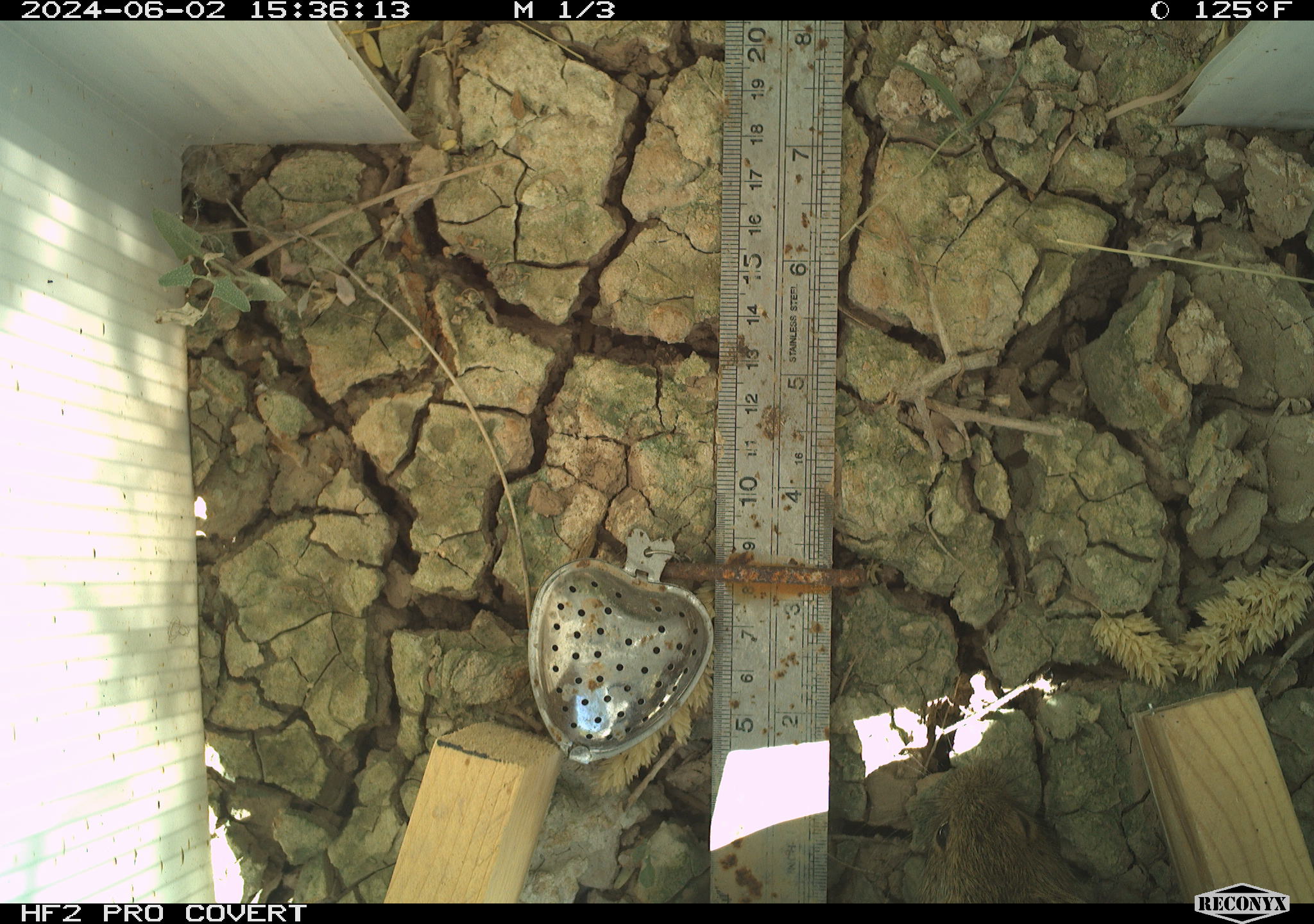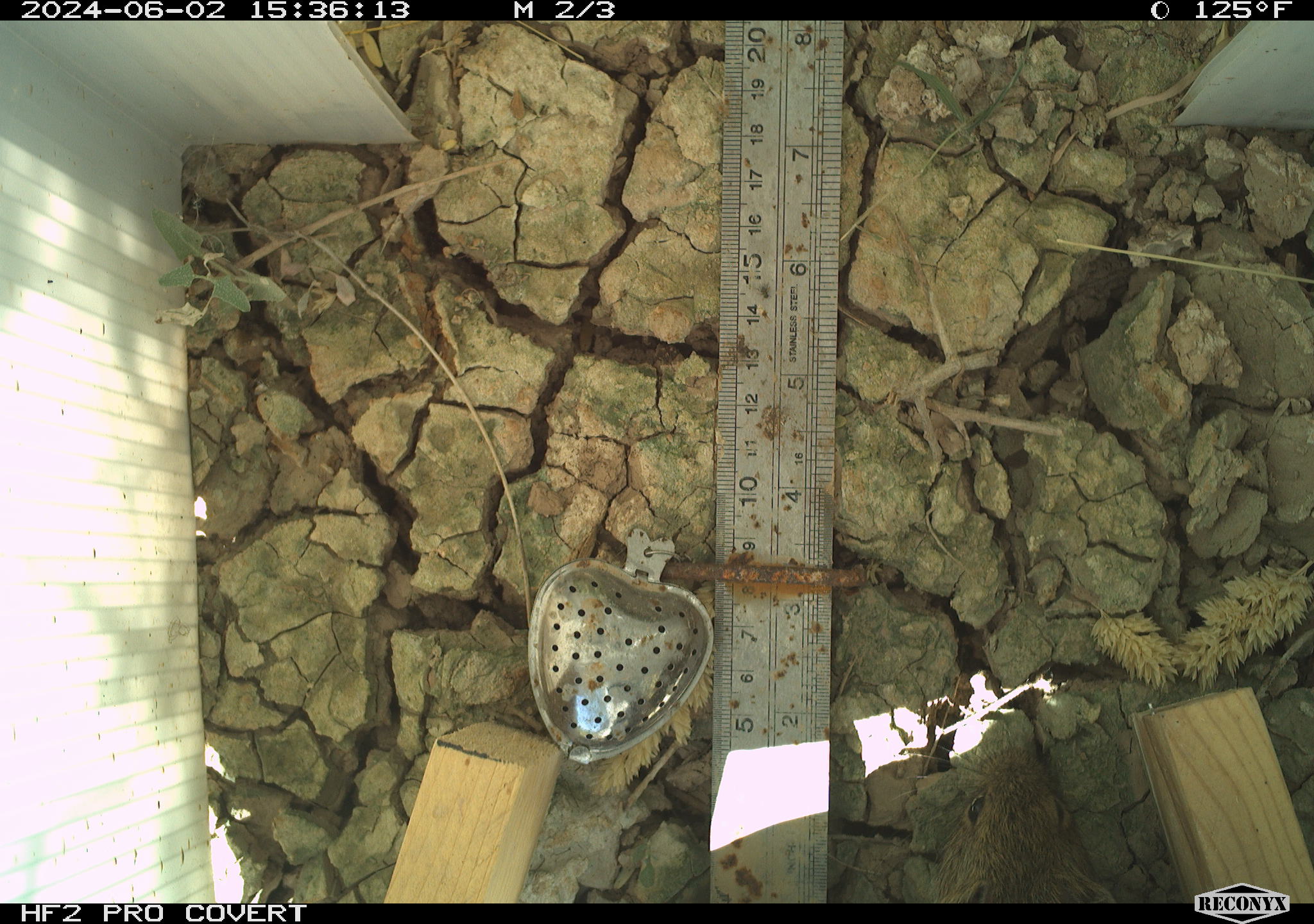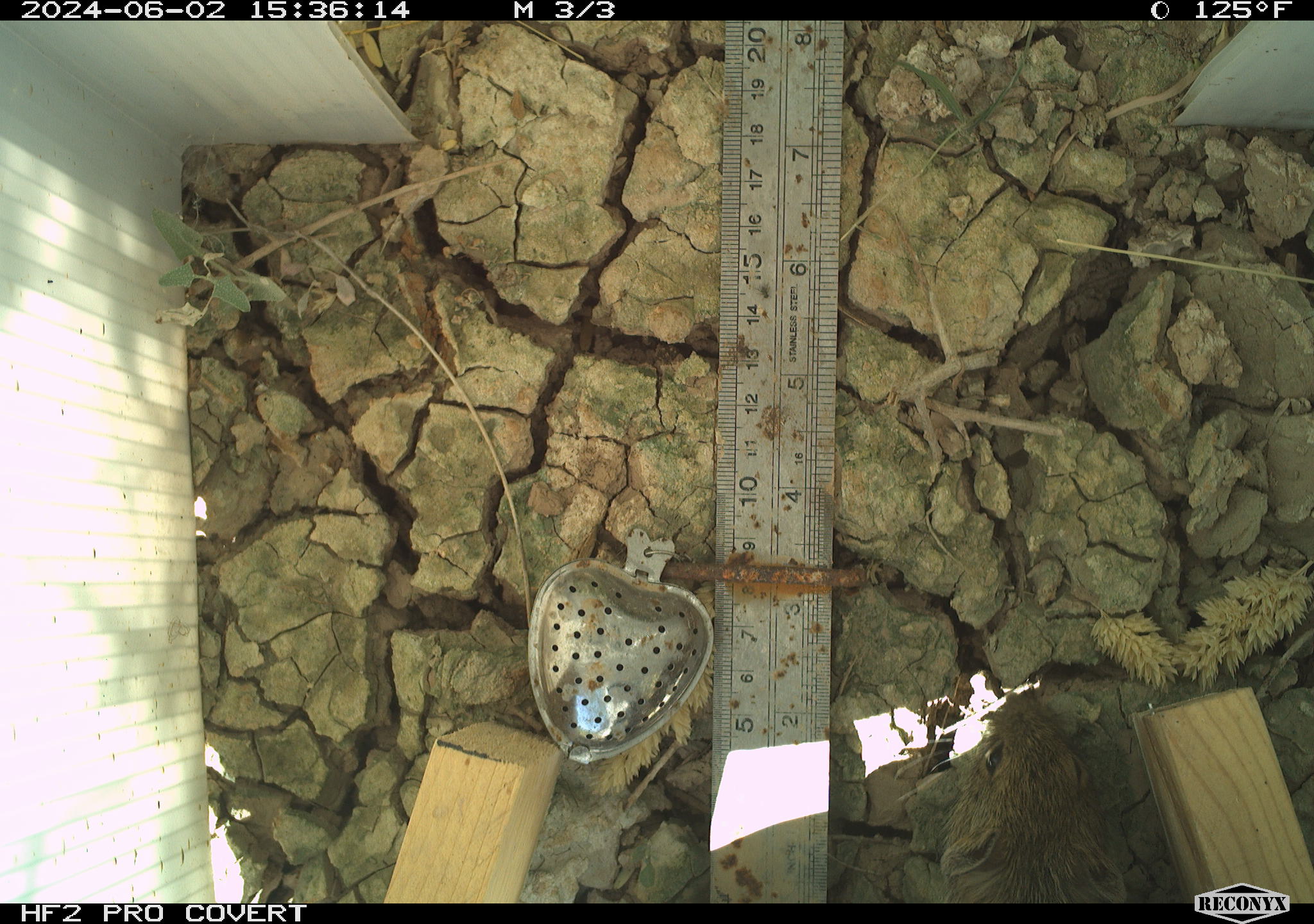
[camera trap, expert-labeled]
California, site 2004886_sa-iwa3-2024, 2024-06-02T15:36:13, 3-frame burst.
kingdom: Animalia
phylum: Chordata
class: Mammalia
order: Rodentia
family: Cricetidae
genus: Sigmodon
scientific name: Sigmodon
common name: cotton rat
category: sigmodon species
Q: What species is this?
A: Sigmodon species (cotton rat) (Sigmodon).